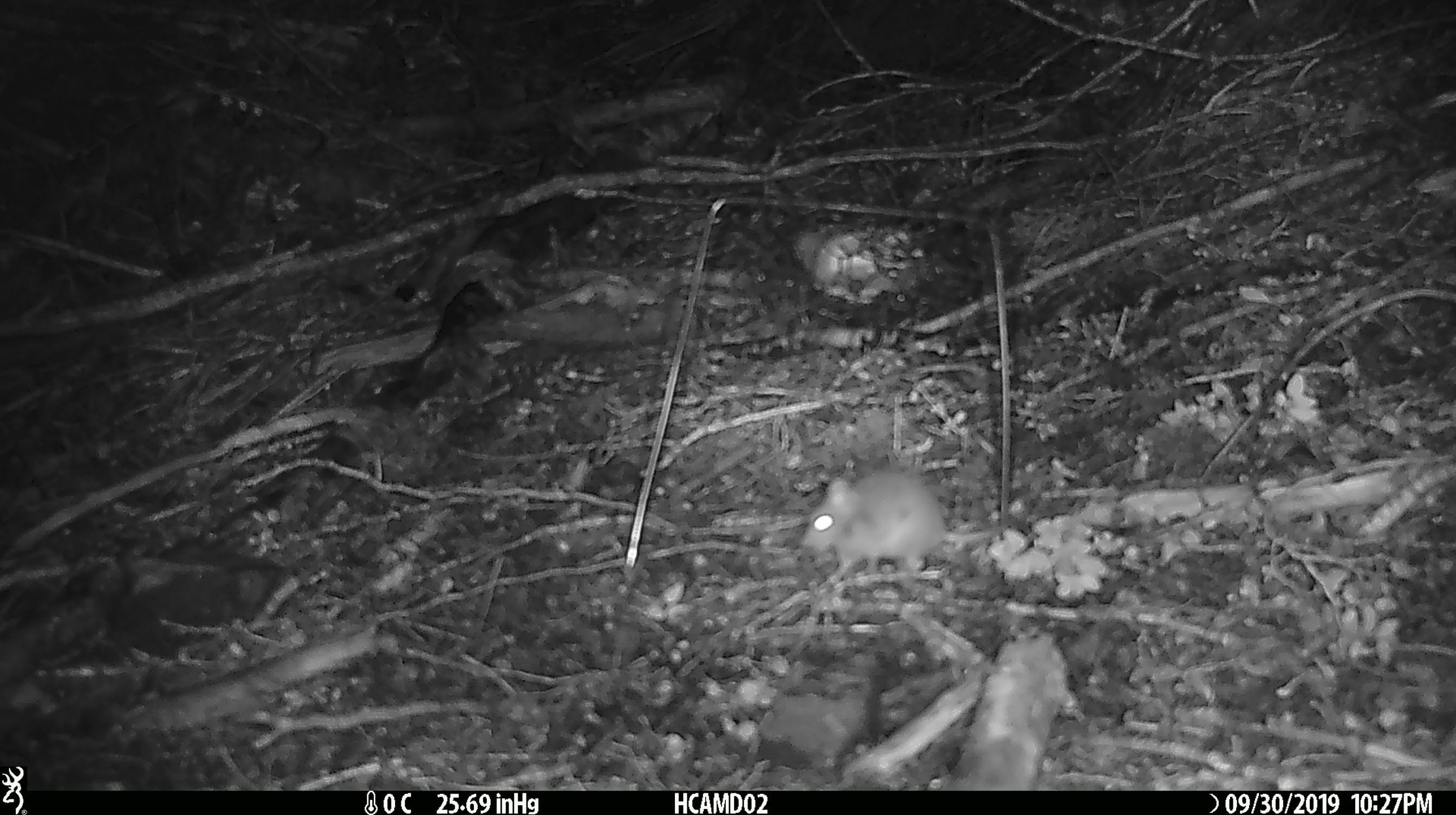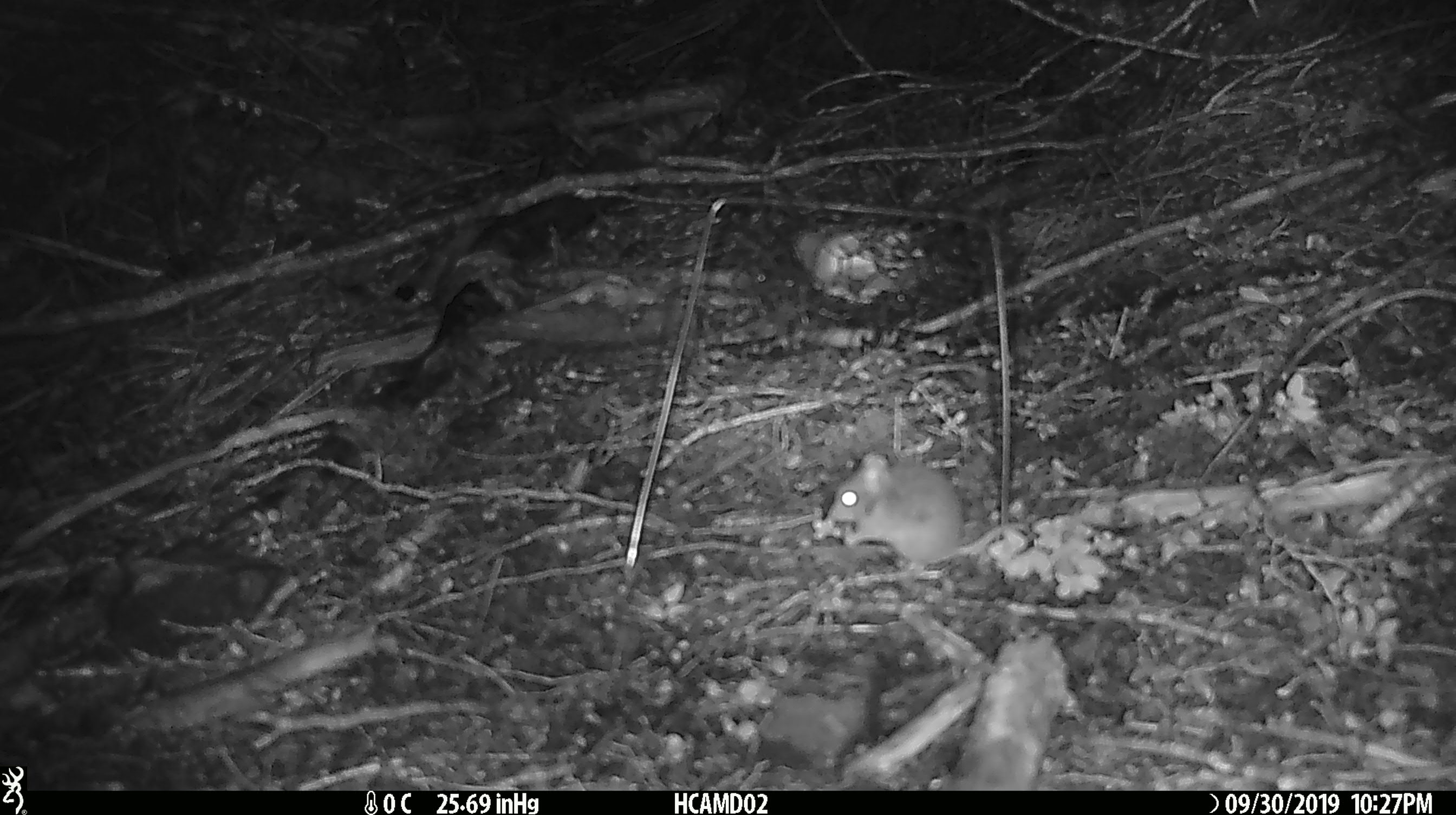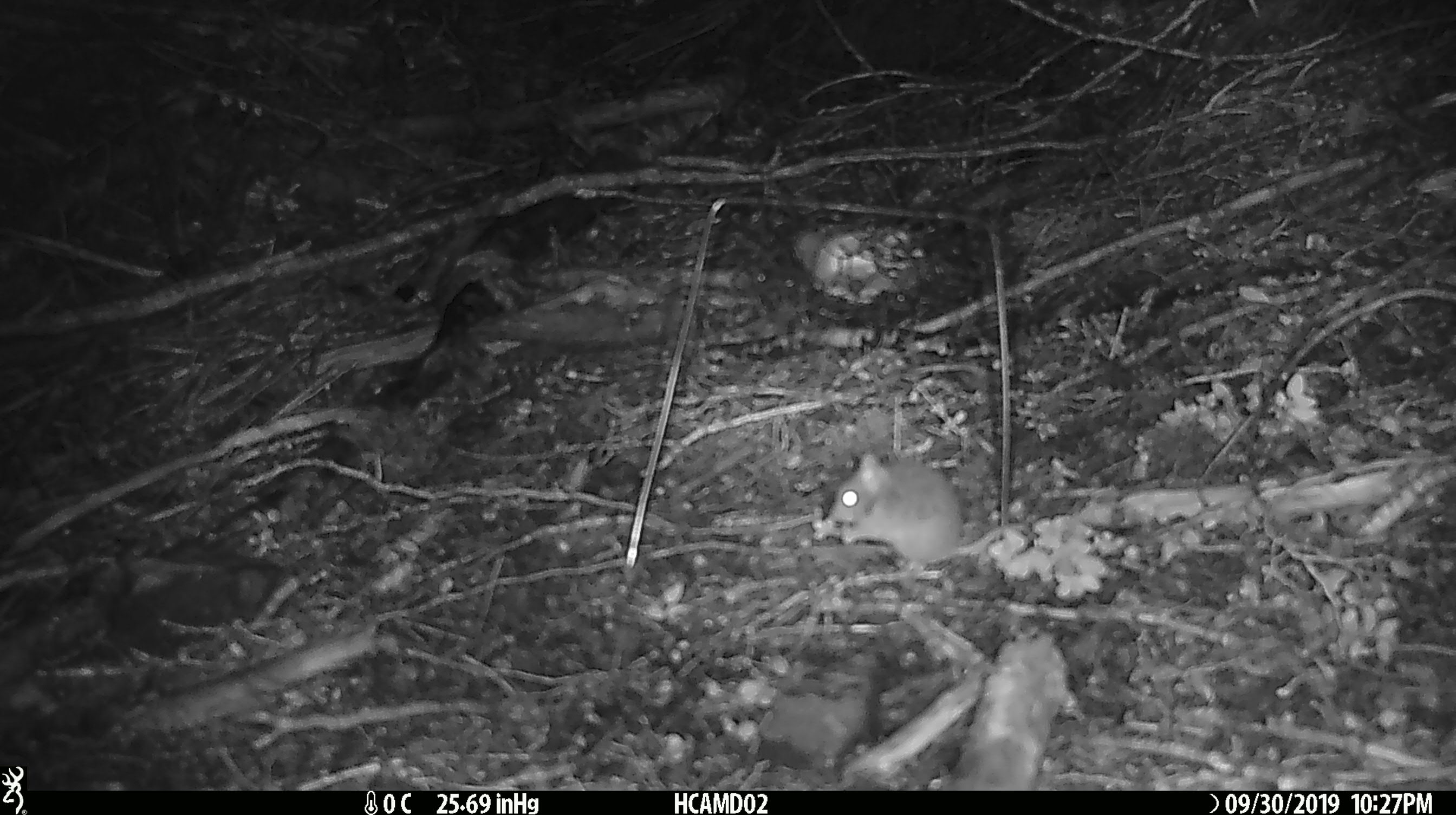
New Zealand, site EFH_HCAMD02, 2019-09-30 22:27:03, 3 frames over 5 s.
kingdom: Animalia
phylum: Chordata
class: Mammalia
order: Rodentia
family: Muridae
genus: Mus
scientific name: Mus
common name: mouse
Mouse (Mus).